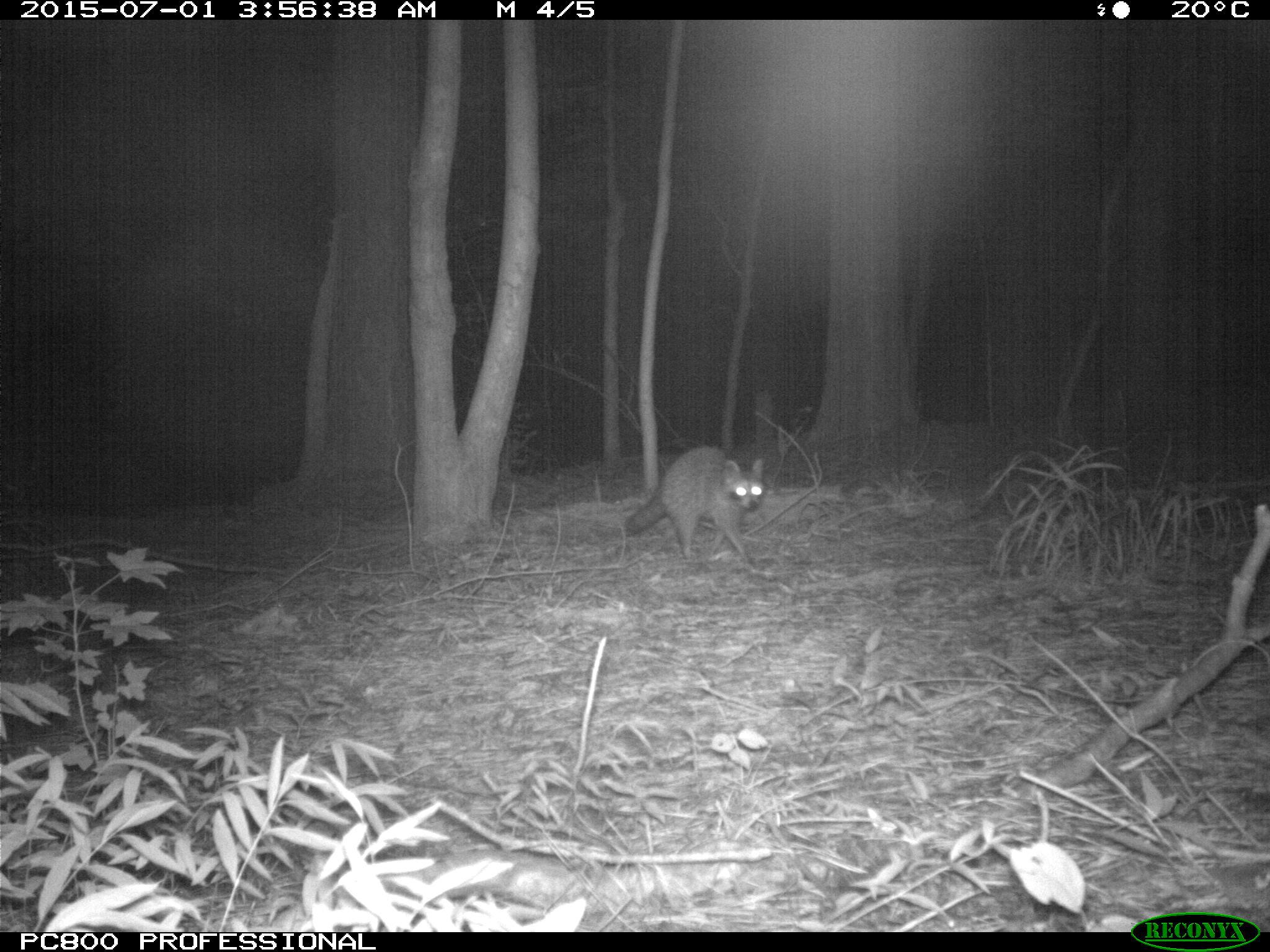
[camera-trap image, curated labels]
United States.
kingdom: Animalia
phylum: Chordata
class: Mammalia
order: Carnivora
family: Procyonidae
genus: Procyon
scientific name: Procyon lotor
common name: northern raccoon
Northern Raccoon (Procyon lotor).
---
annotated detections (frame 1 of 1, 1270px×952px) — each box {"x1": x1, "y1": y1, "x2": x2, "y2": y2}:
Northern Raccoon: {"x1": 621, "y1": 435, "x2": 770, "y2": 575}